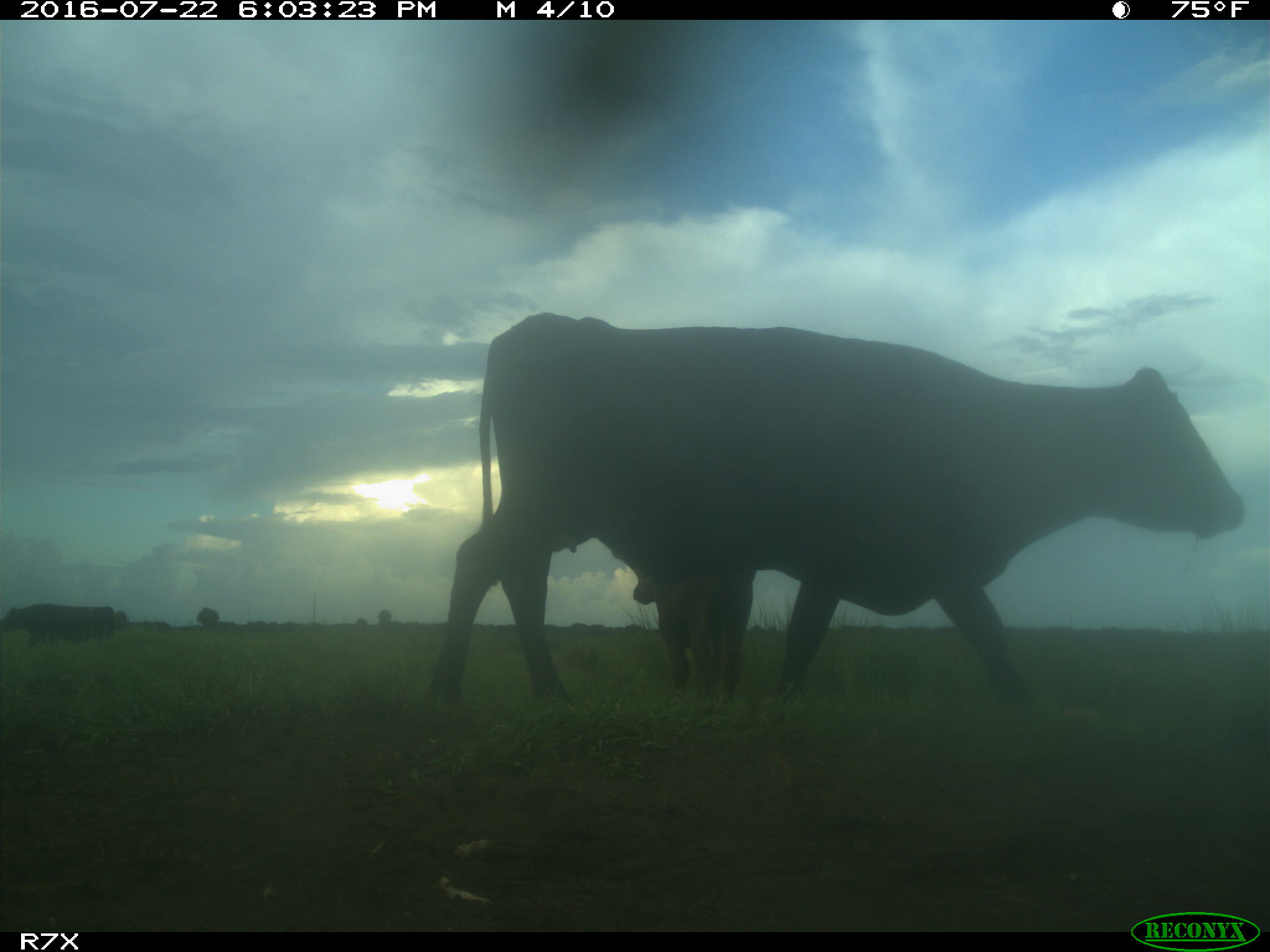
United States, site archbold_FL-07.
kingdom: Animalia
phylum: Chordata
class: Mammalia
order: Artiodactyla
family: Bovidae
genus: Bos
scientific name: Bos taurus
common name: domestic cow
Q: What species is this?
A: Bos taurus (domestic cow).